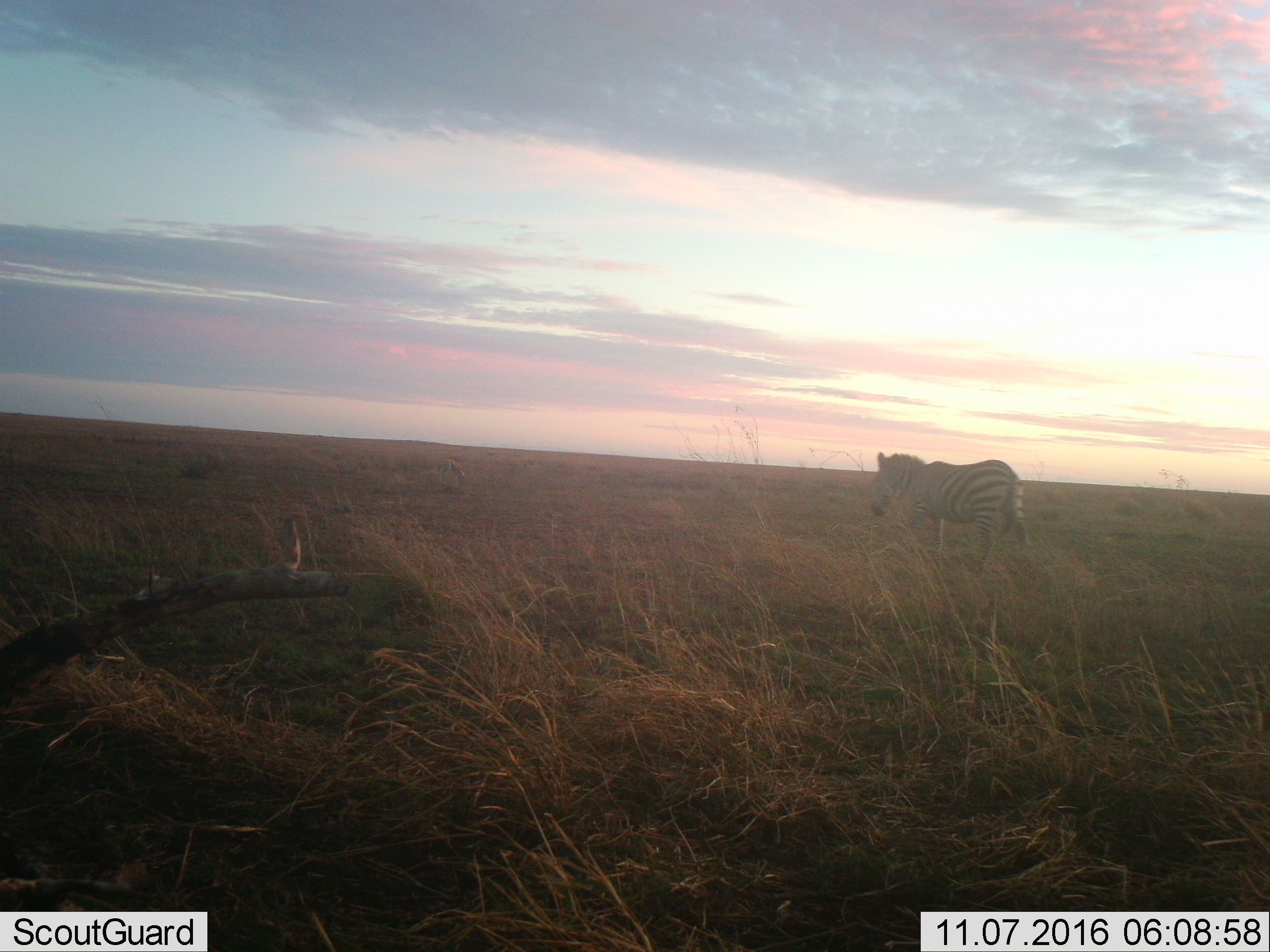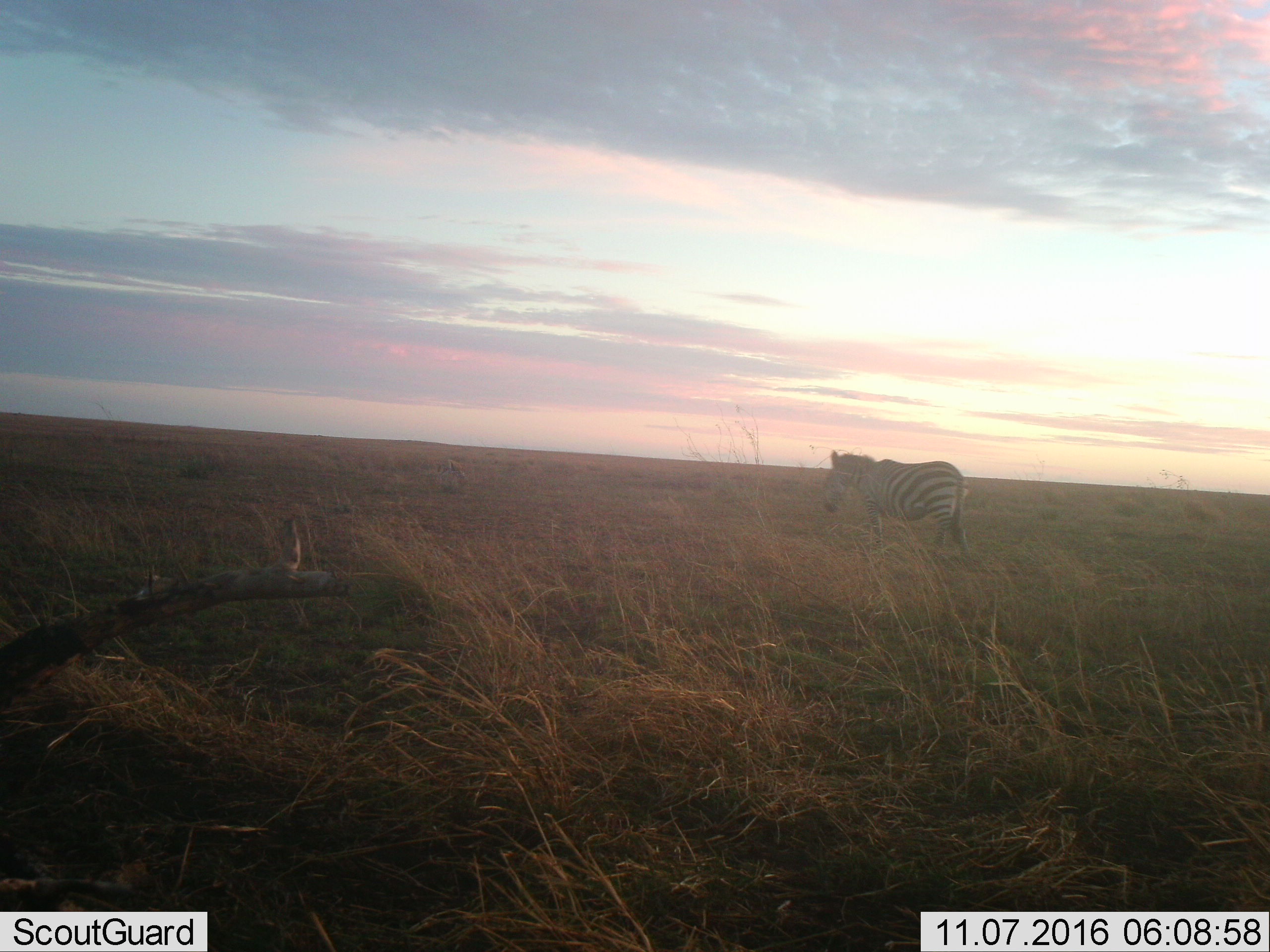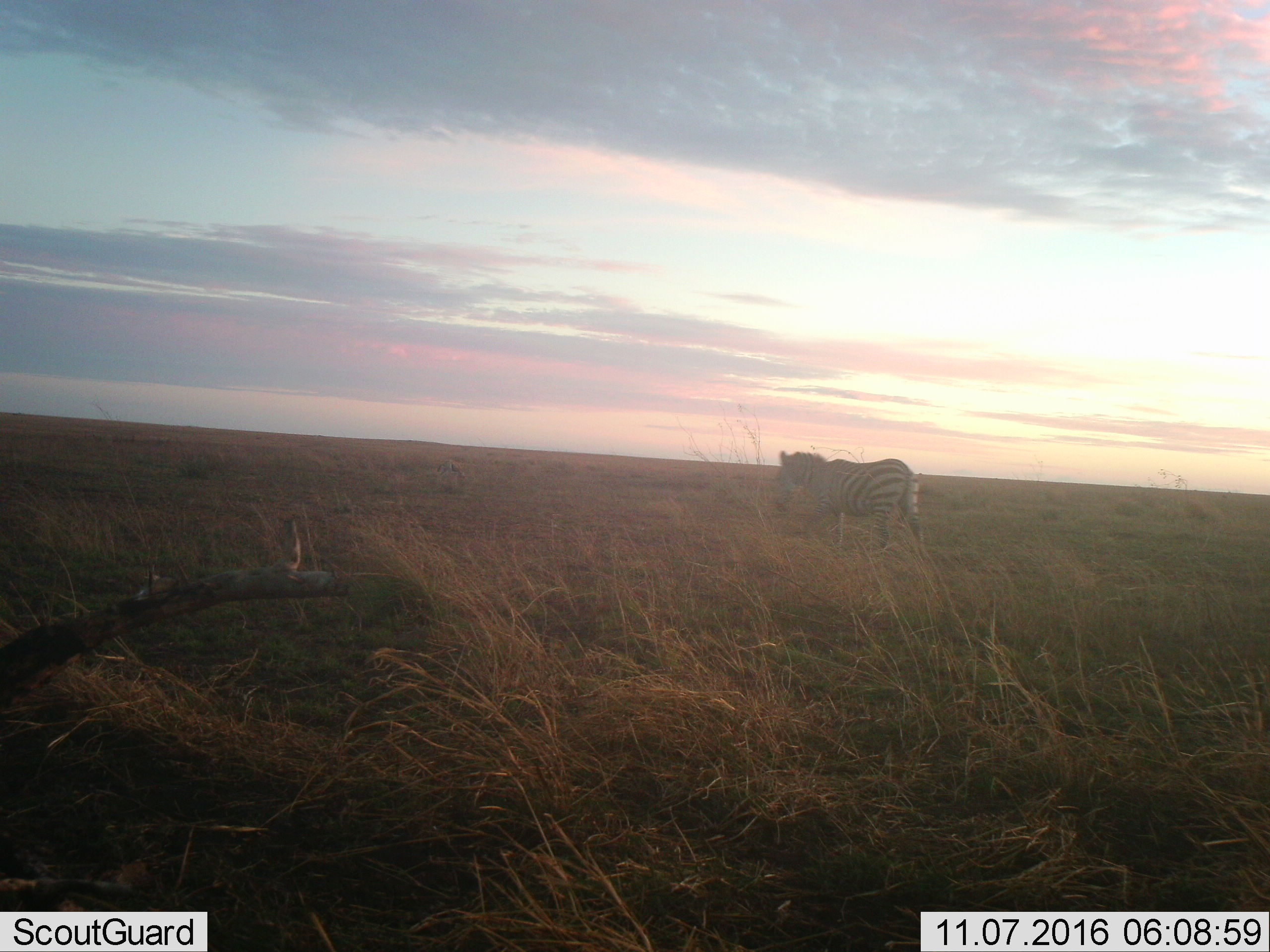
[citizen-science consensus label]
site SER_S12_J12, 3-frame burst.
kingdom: Animalia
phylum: Chordata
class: Mammalia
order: Perissodactyla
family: Equidae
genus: Equus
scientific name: Equus quagga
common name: plains zebra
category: zebraplains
Zebraplains (plains zebra) (Equus quagga), count 1. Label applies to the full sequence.